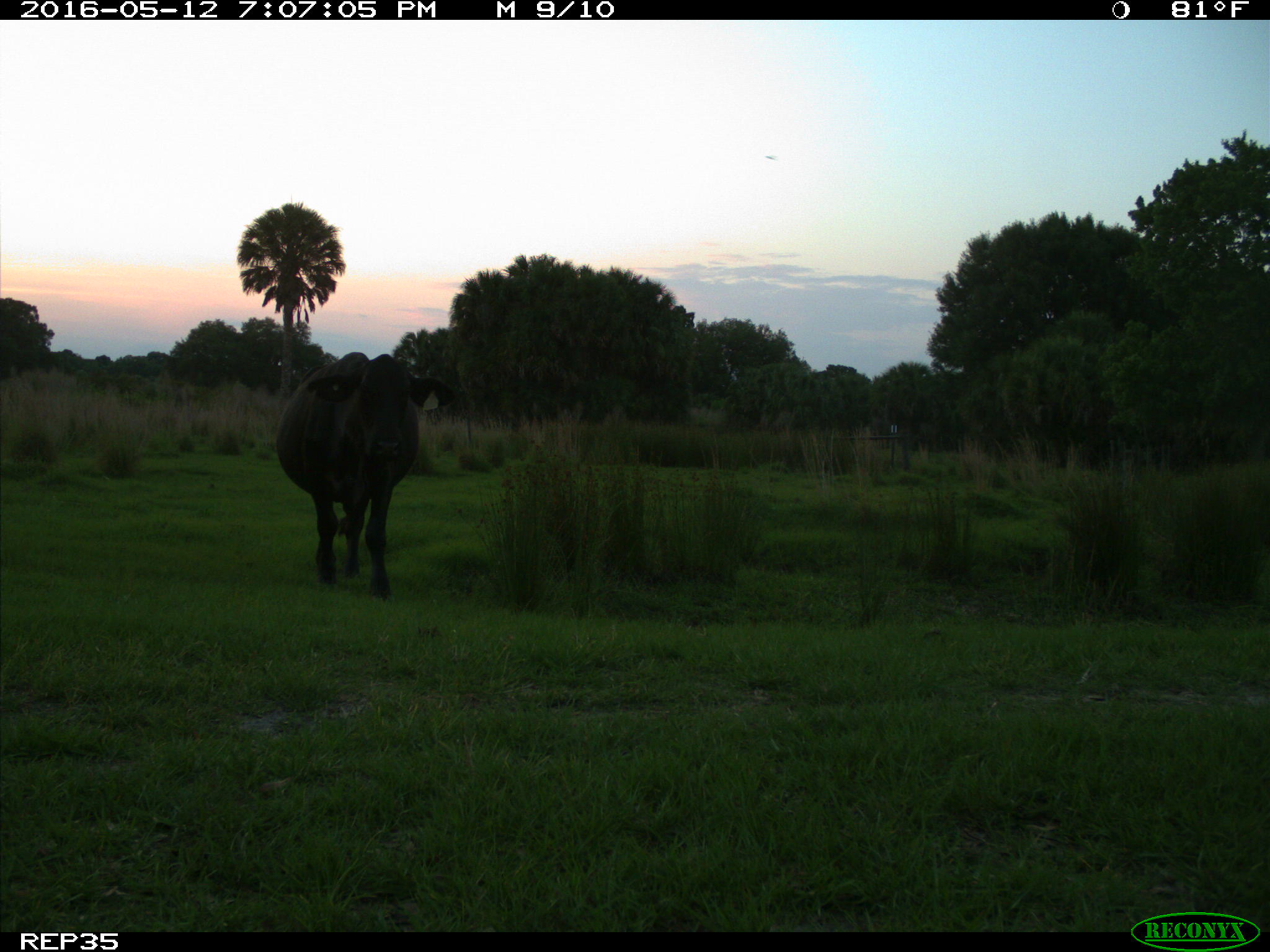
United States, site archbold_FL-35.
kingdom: Animalia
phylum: Chordata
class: Mammalia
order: Artiodactyla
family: Bovidae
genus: Bos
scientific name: Bos taurus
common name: domestic cow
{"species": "Bos taurus (domestic cow)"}